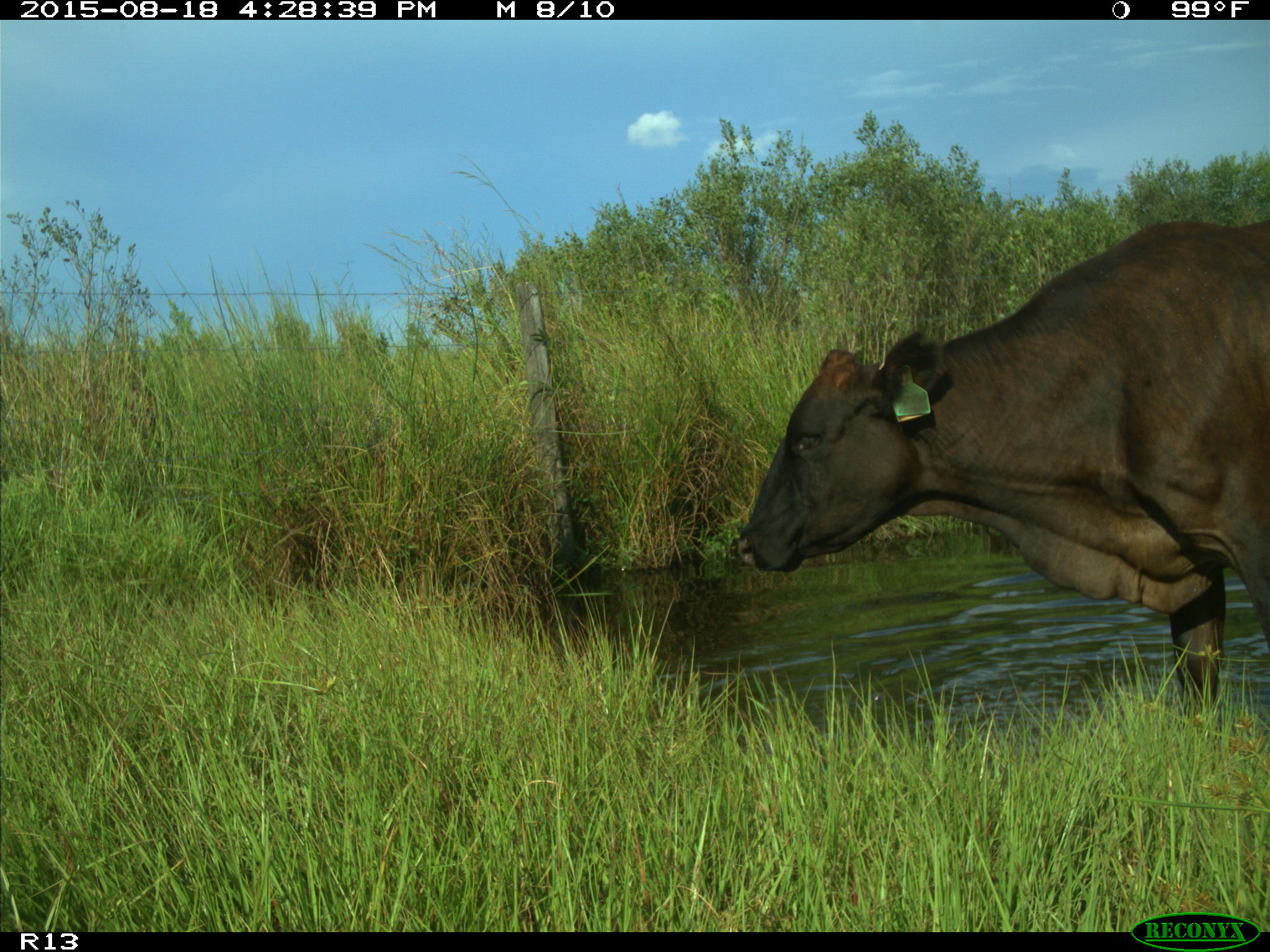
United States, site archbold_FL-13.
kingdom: Animalia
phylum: Chordata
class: Mammalia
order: Artiodactyla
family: Bovidae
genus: Bos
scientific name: Bos taurus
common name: domestic cow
Bos taurus (domestic cow).